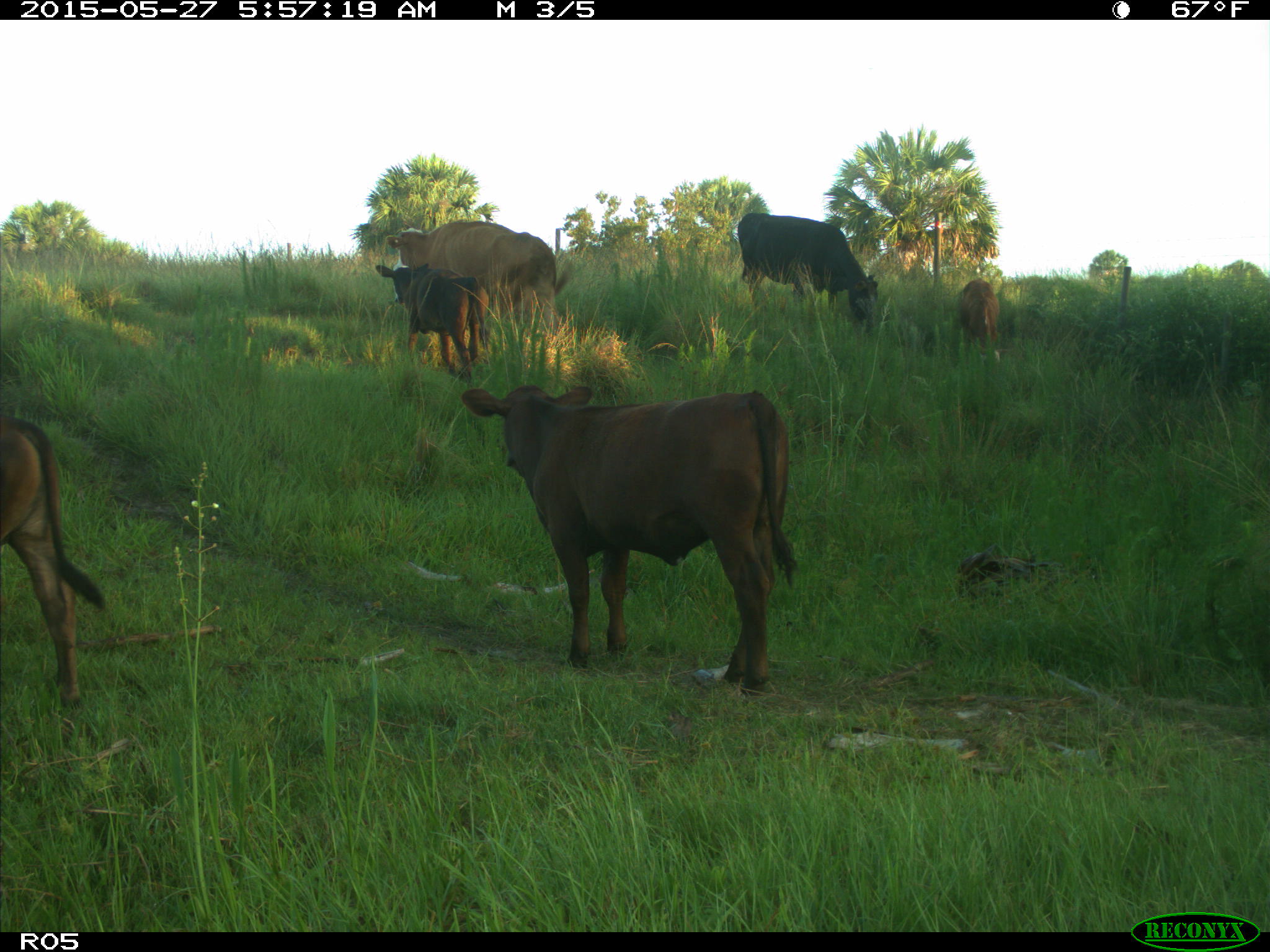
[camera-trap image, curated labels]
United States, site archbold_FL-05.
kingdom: Animalia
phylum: Chordata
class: Mammalia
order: Artiodactyla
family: Bovidae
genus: Bos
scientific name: Bos taurus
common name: domestic cow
Bos taurus (domestic cow).